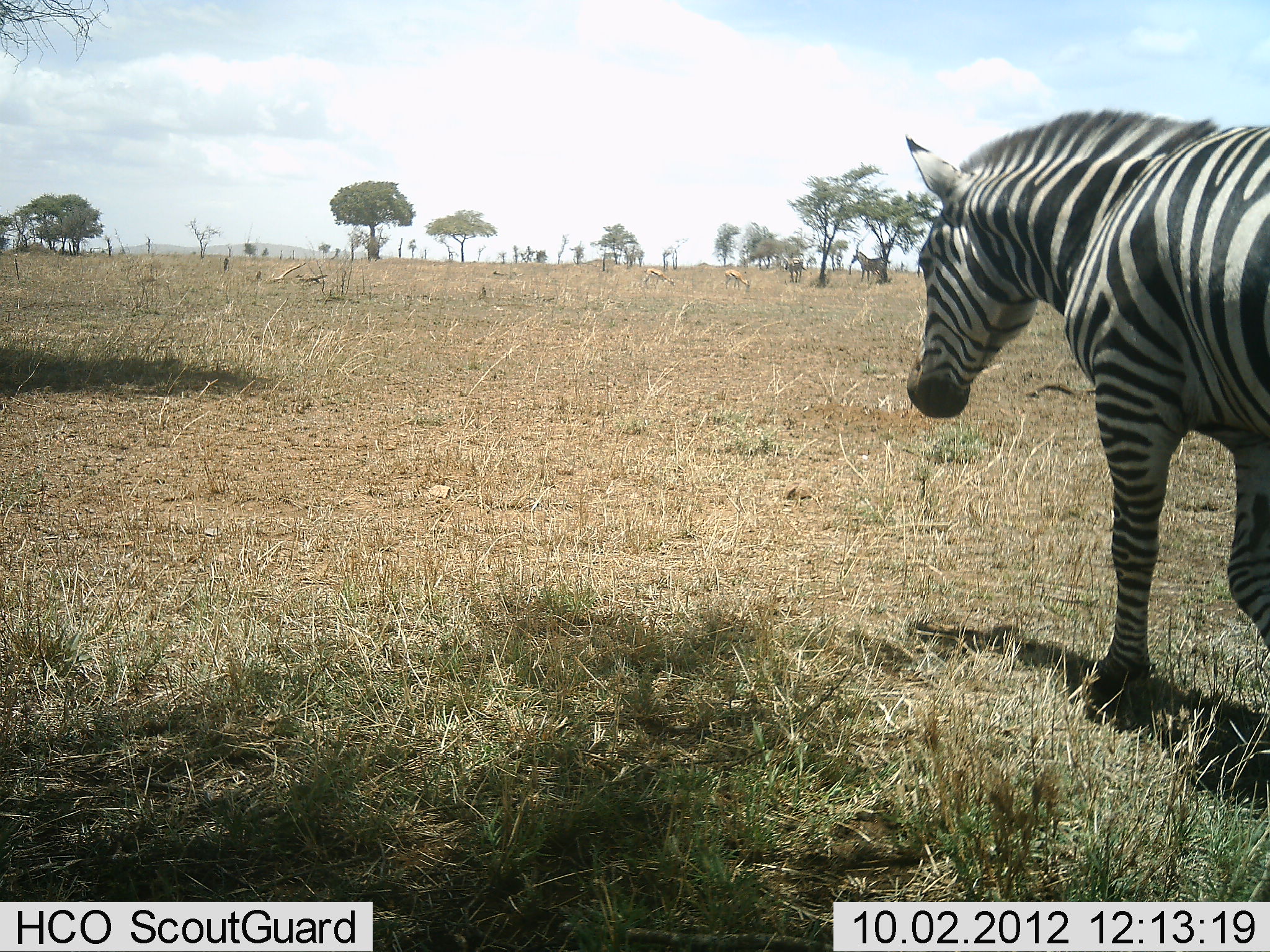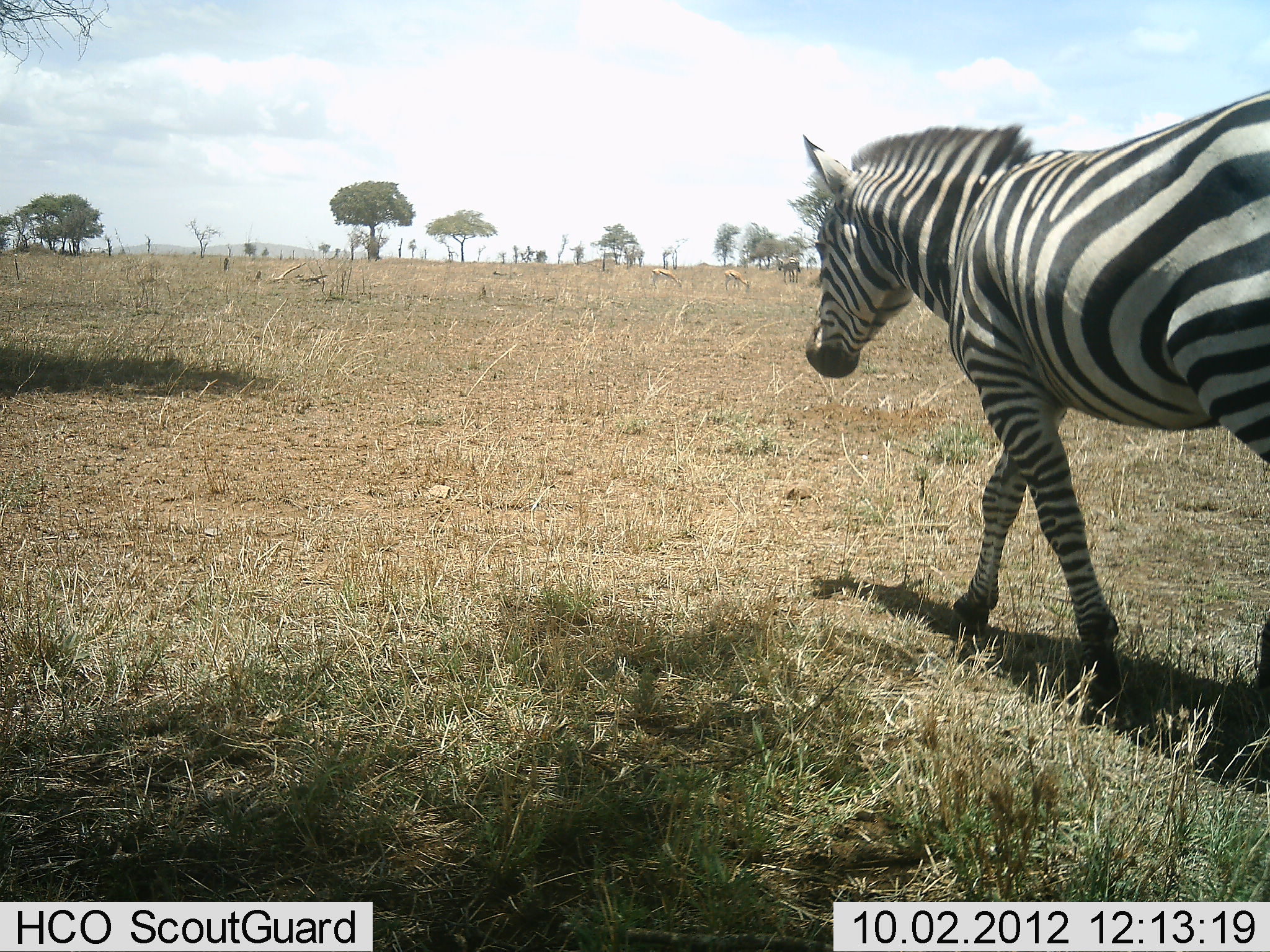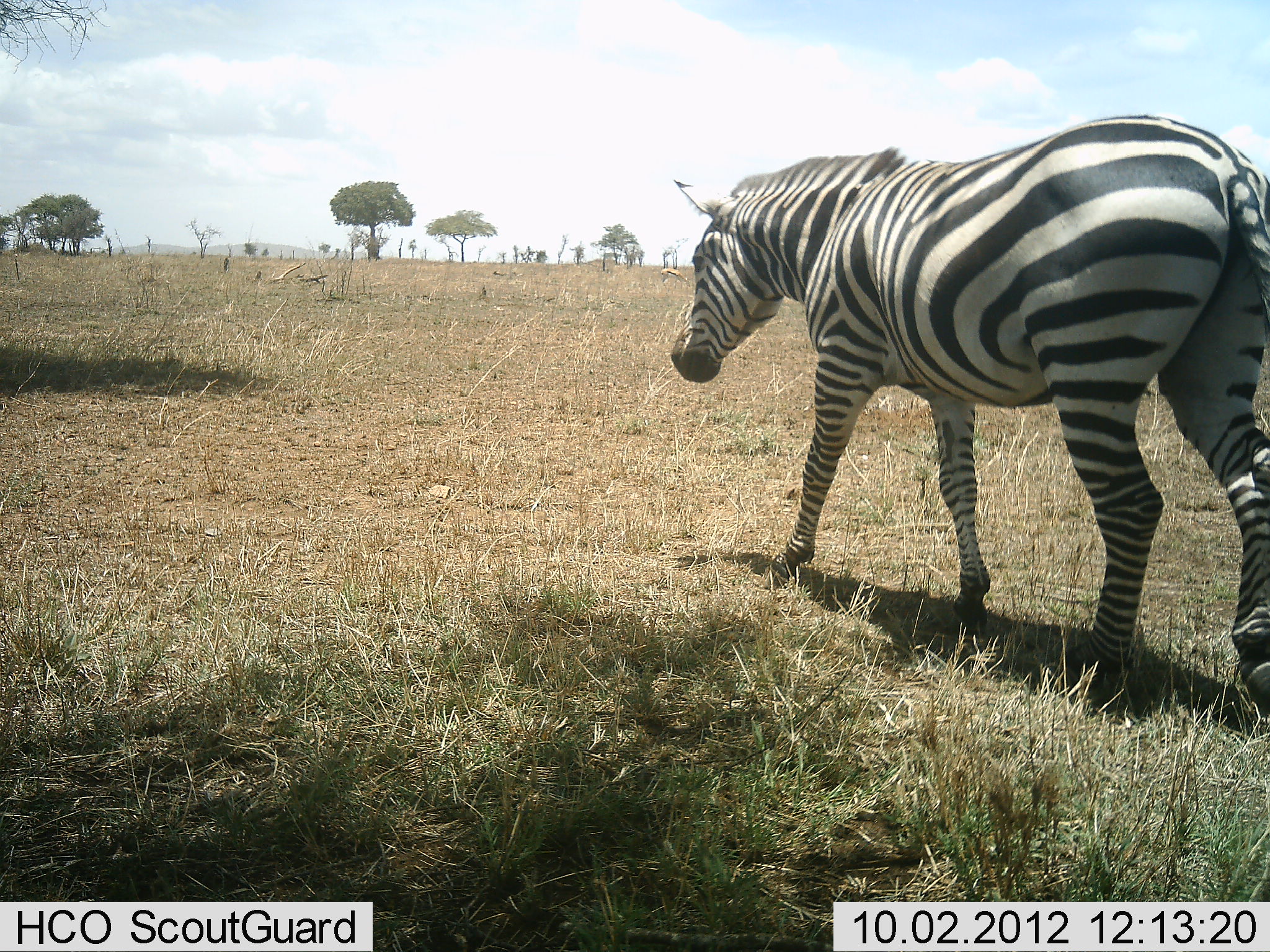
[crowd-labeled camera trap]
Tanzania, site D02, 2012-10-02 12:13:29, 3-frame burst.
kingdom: Animalia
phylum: Chordata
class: Mammalia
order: Perissodactyla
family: Equidae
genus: Equus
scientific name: Equus quagga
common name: plains zebra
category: zebra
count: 1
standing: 21%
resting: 0%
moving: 93%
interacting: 0%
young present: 0%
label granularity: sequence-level